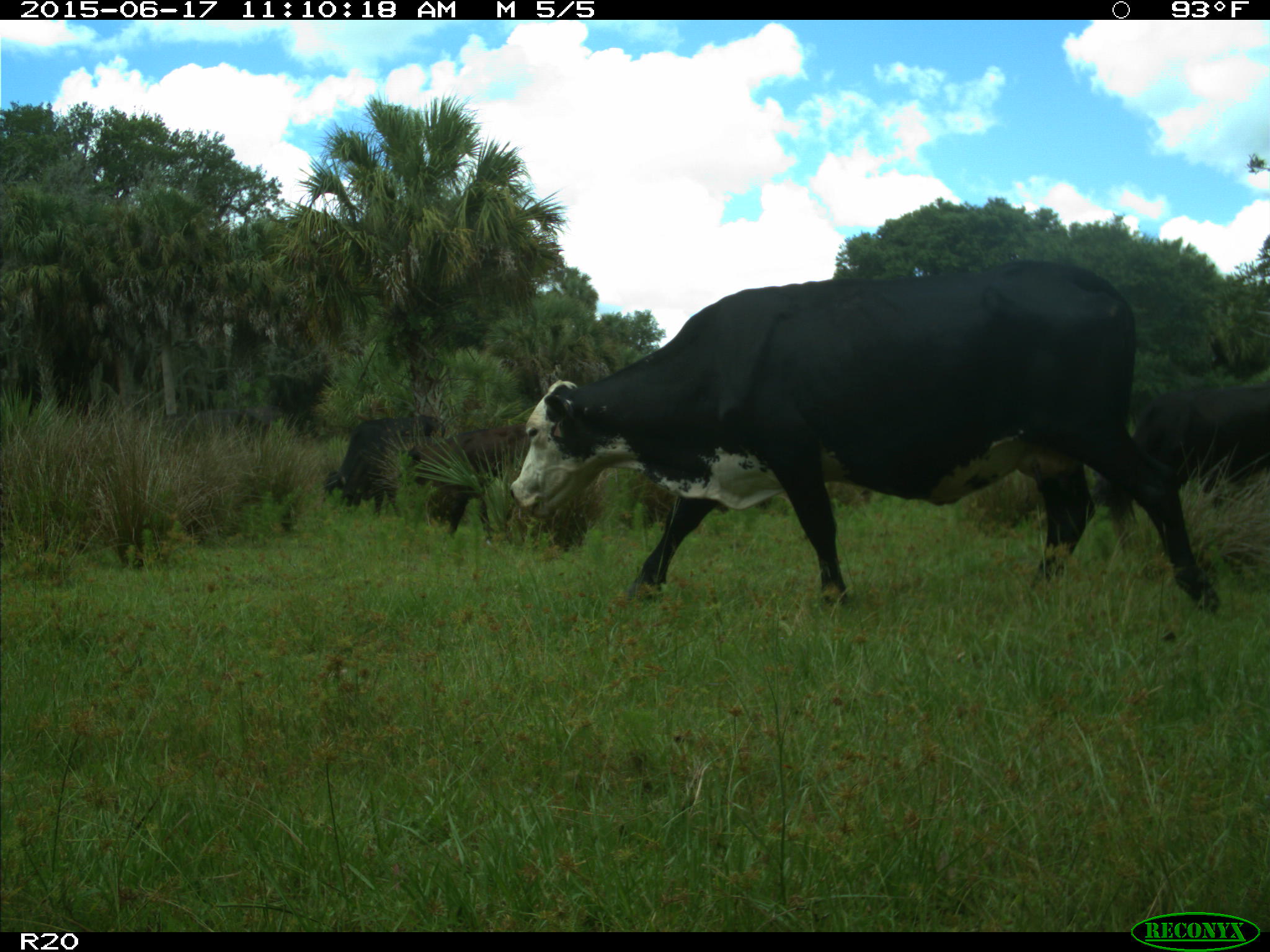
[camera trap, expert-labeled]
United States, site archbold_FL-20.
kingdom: Animalia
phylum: Chordata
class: Mammalia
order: Artiodactyla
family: Bovidae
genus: Bos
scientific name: Bos taurus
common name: domestic cow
Bos taurus (domestic cow).